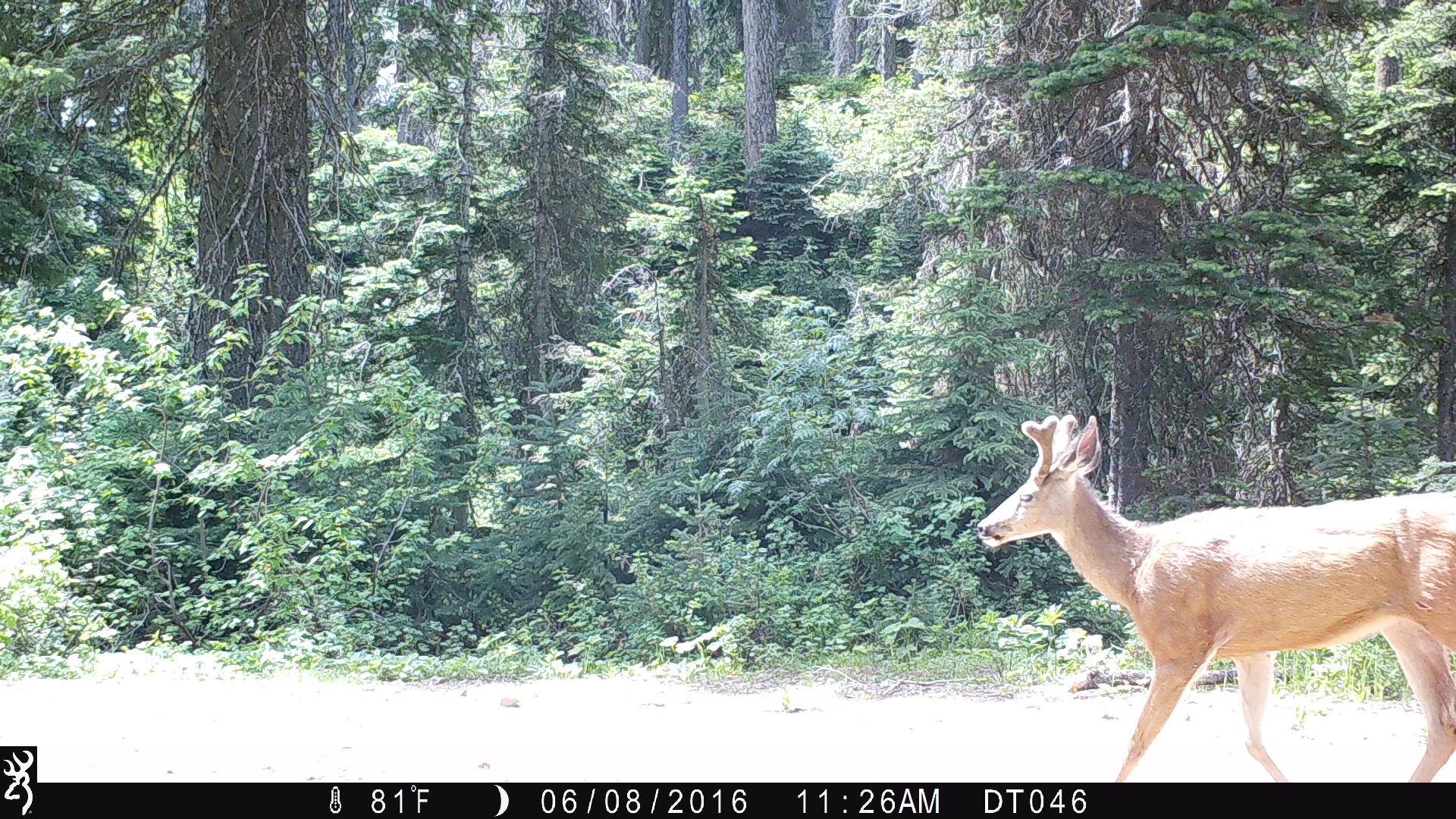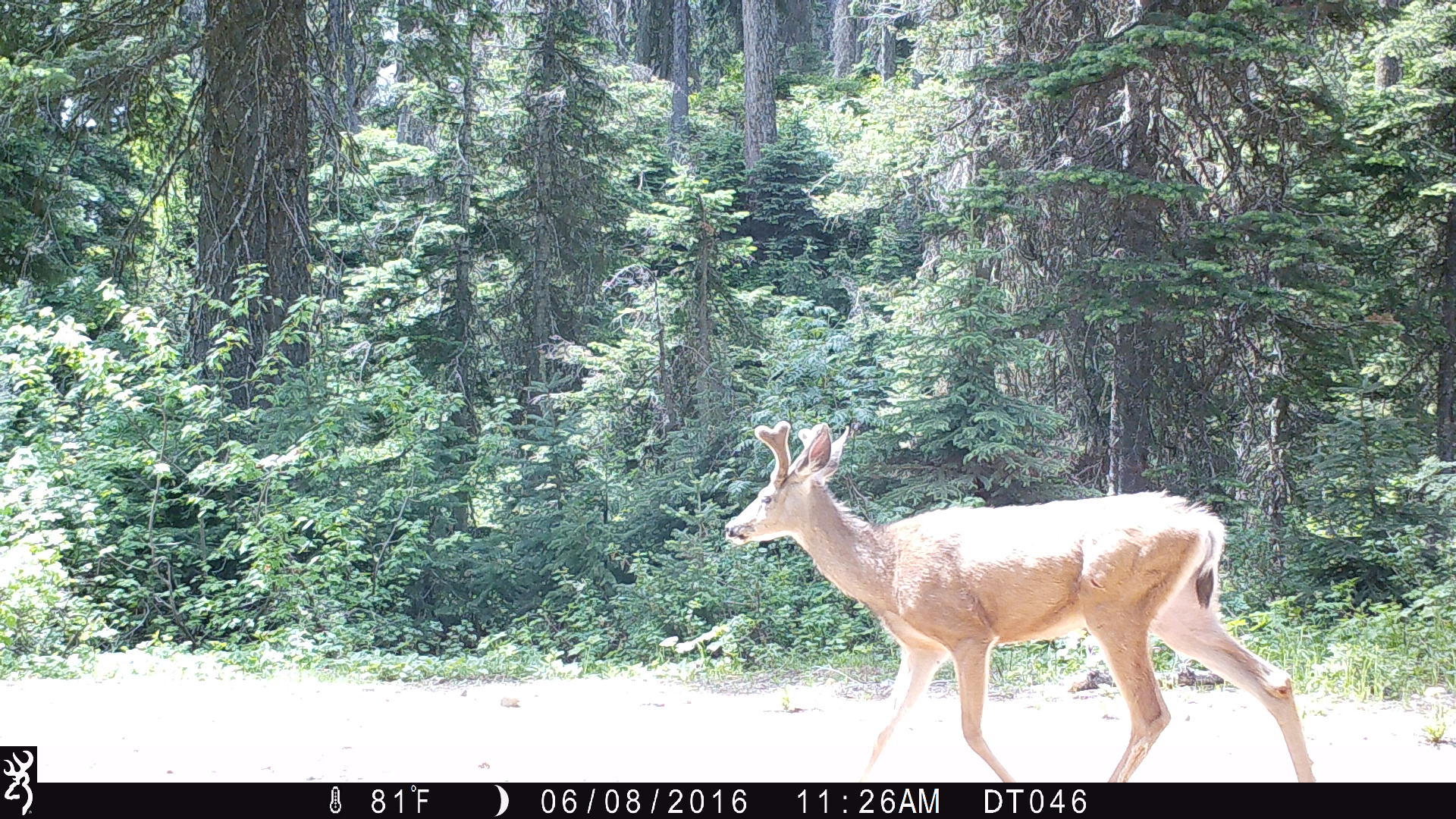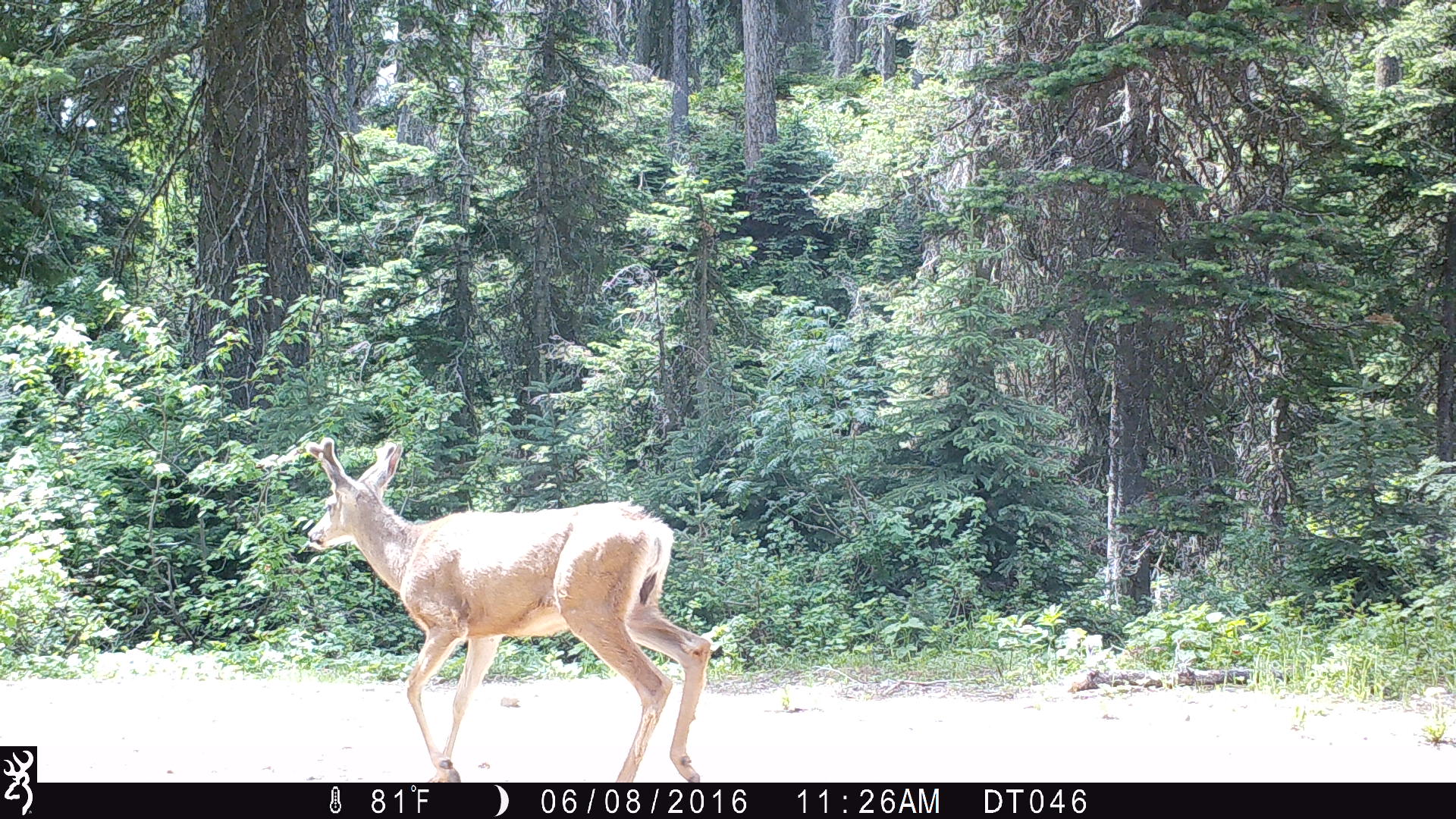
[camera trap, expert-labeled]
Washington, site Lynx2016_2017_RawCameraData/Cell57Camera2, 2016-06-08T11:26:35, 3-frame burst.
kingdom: Animalia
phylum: Chordata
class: Mammalia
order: Artiodactyla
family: Cervidae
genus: Odocoileus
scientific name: Odocoileus hemionus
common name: mule deer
Odocoileus hemionus (mule deer). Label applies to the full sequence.